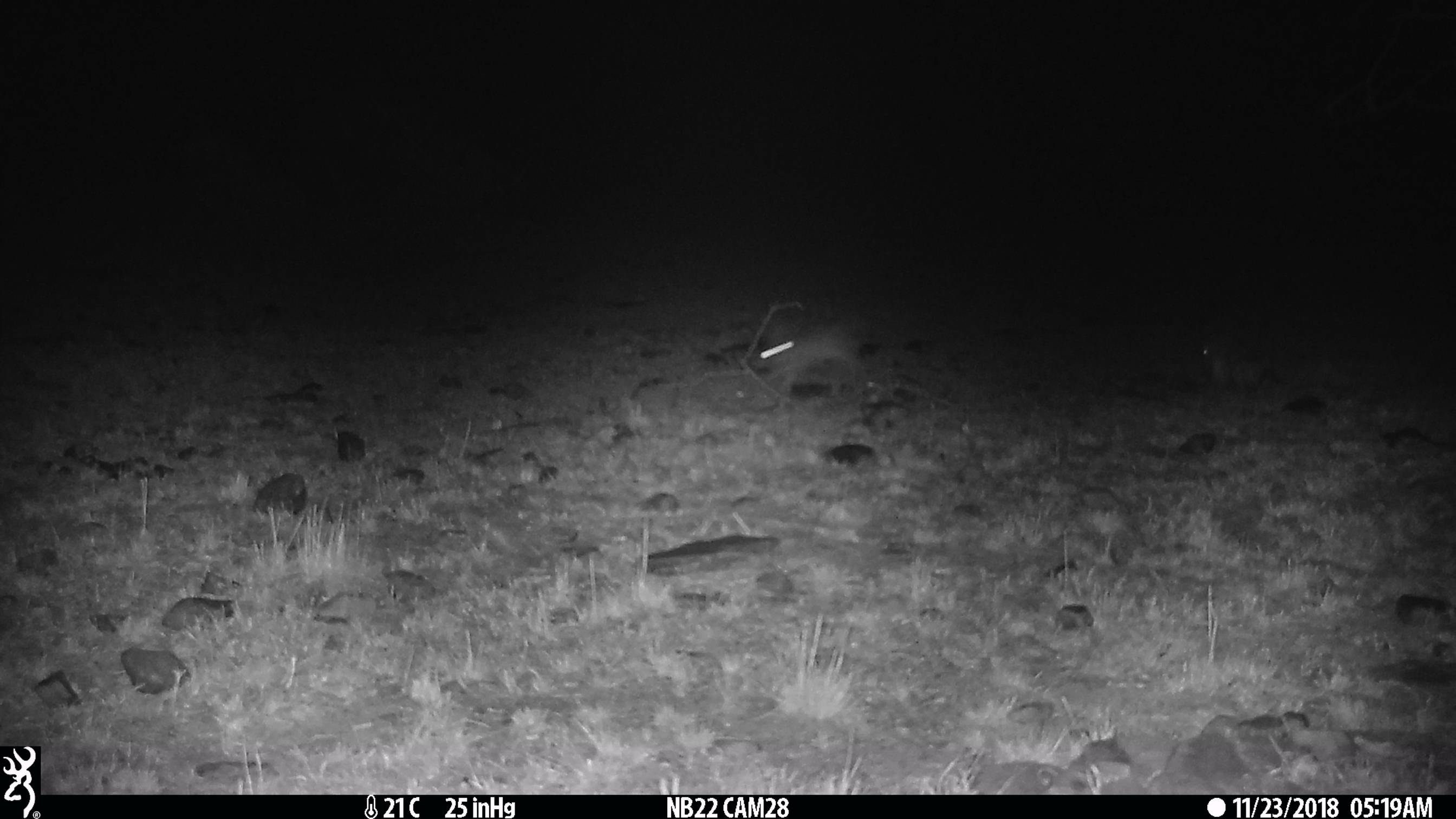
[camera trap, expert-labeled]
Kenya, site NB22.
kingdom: Animalia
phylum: Chordata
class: Mammalia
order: Lagomorpha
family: Leporidae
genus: Lepus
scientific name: Lepus capensis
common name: cape hare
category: hare